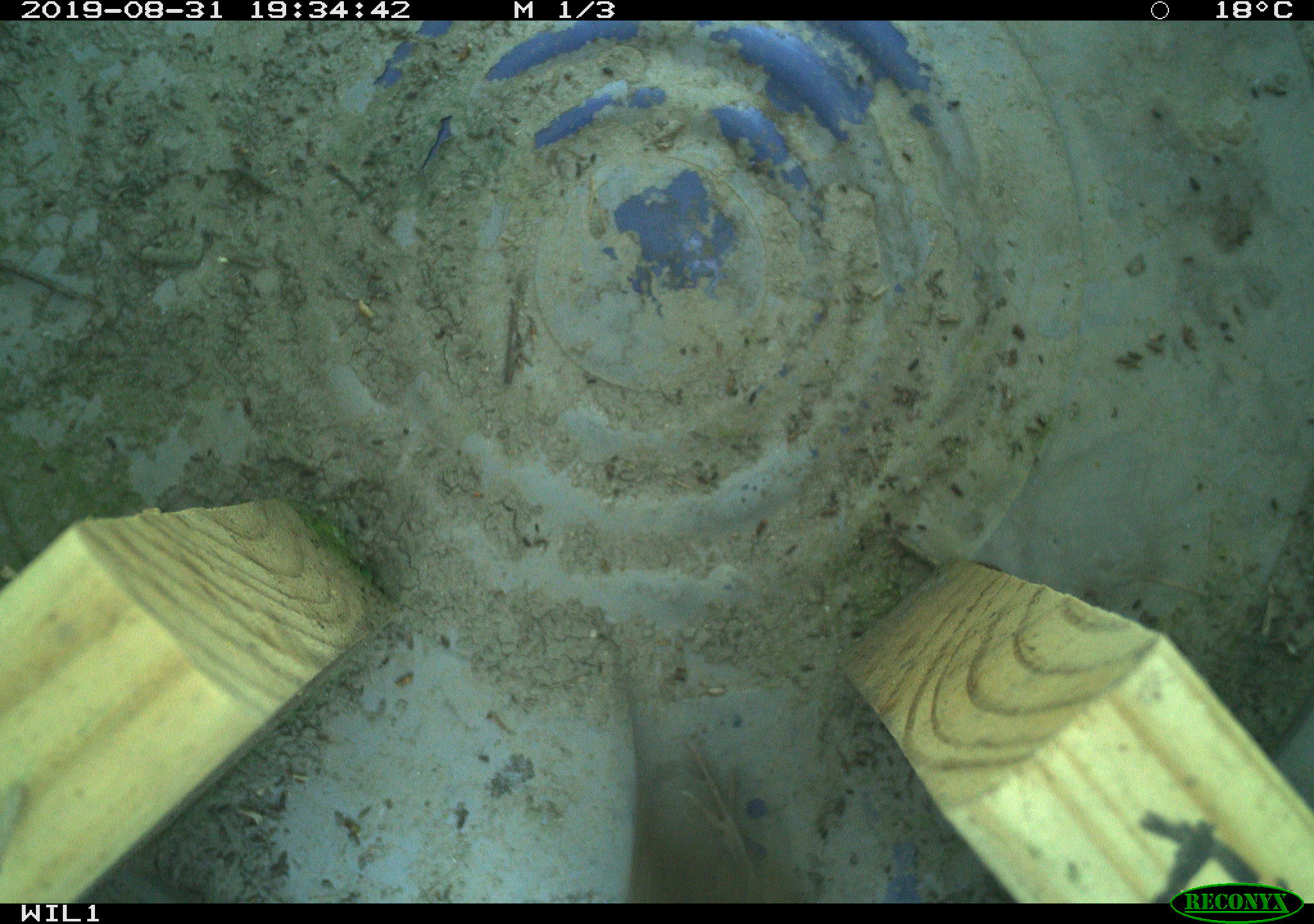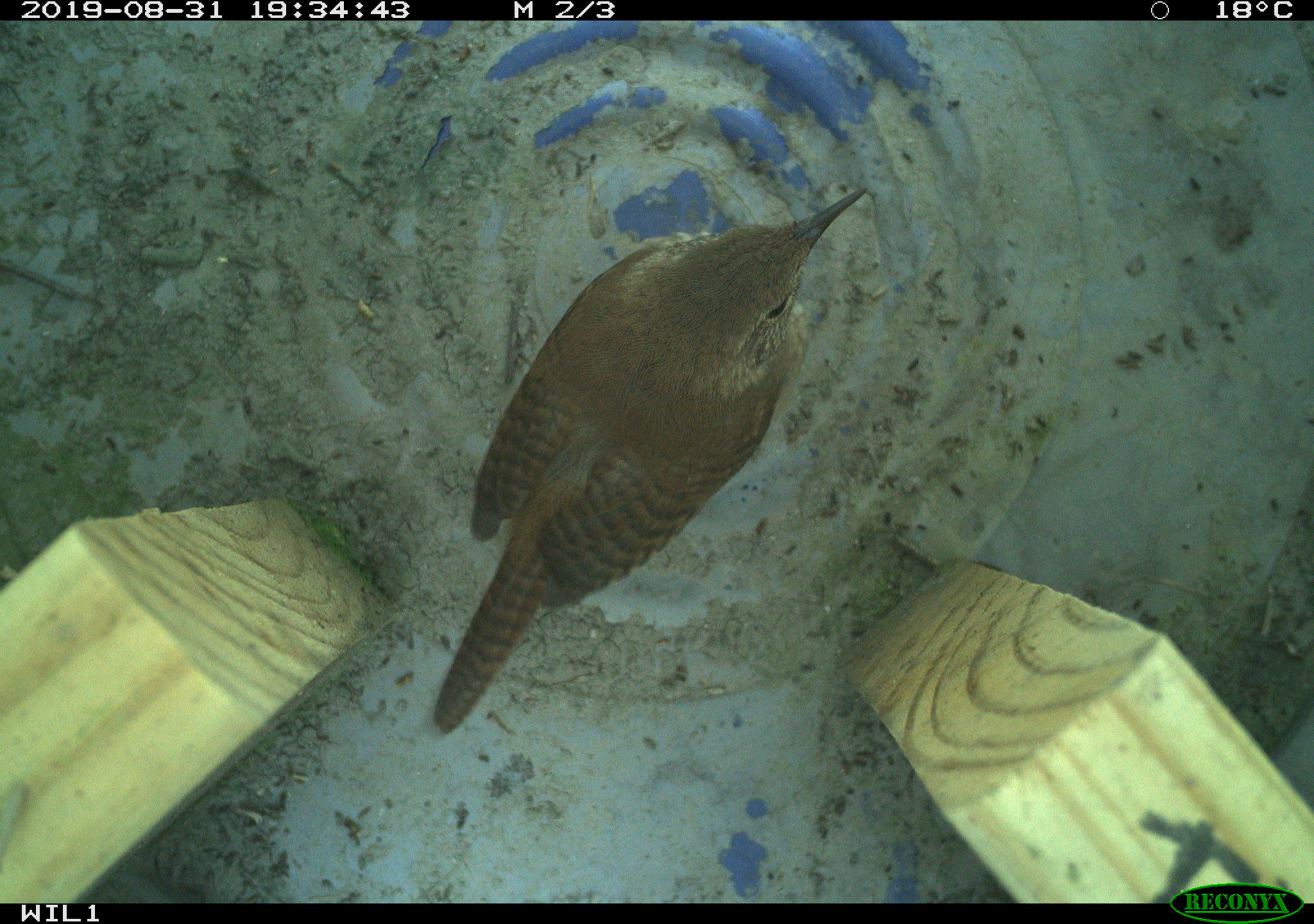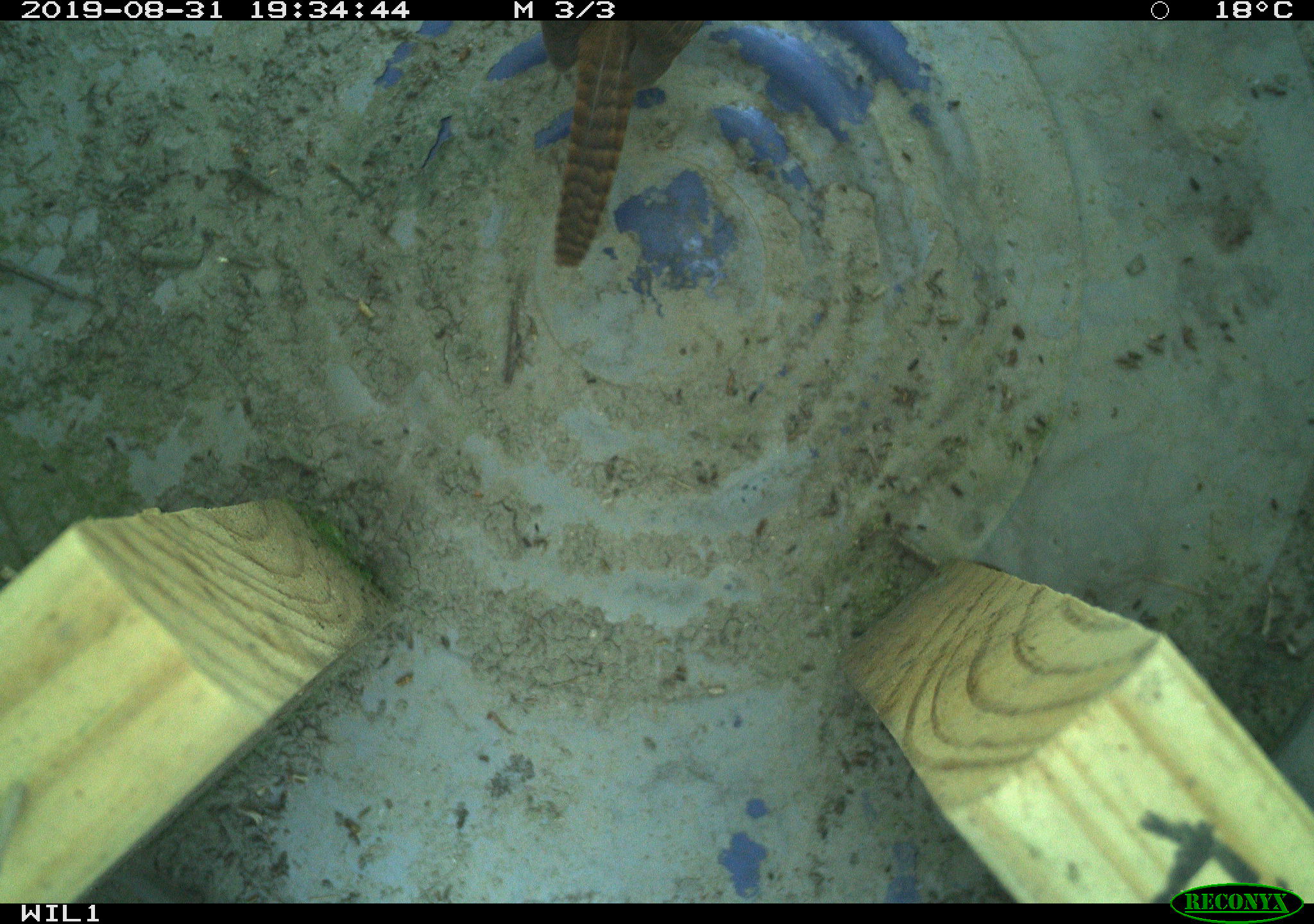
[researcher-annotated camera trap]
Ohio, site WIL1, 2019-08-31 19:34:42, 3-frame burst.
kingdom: Animalia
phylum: Chordata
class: Aves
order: Passeriformes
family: Troglodytidae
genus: Troglodytes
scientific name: Troglodytes aedon aedon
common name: northern house wren